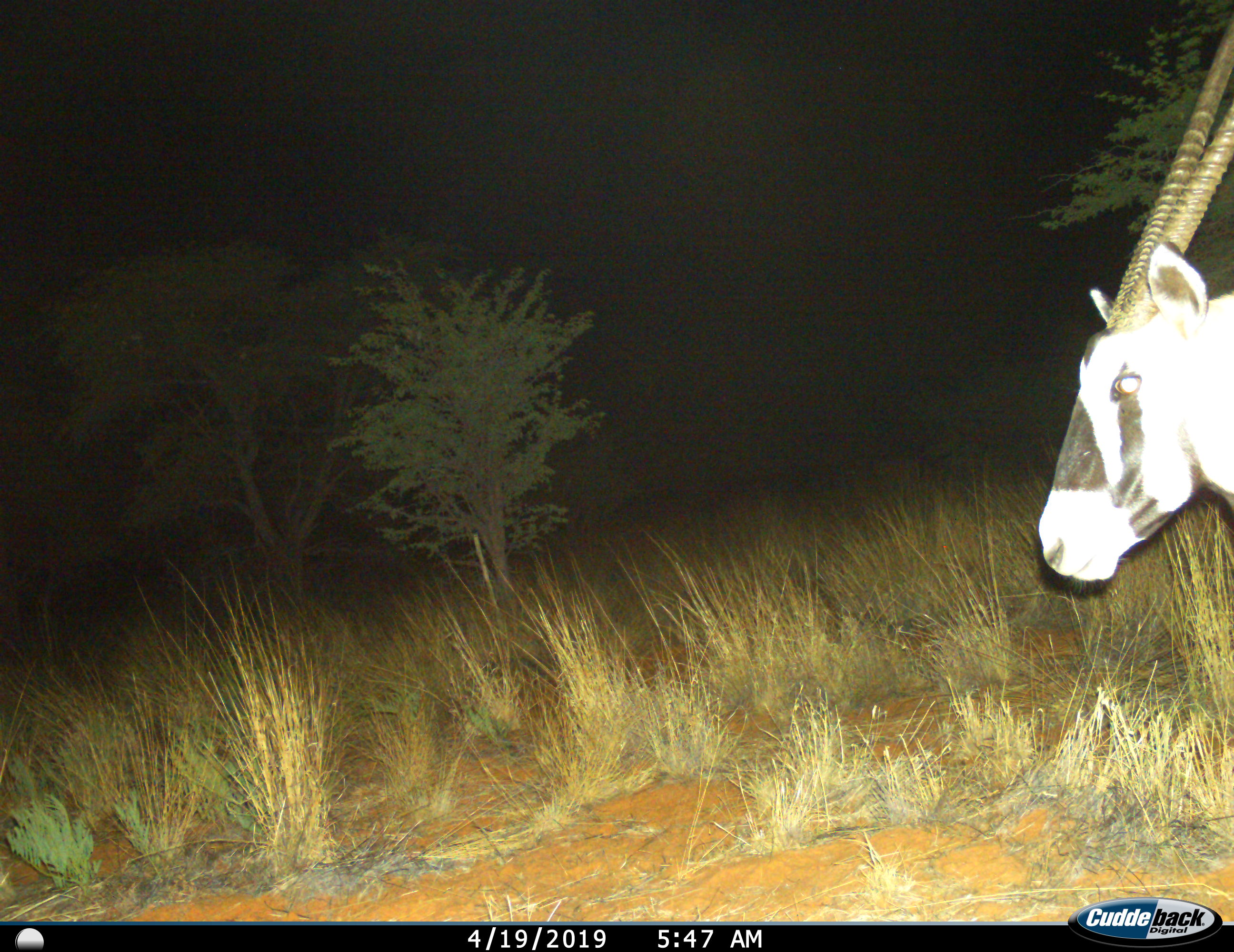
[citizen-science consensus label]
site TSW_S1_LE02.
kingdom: Animalia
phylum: Chordata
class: Mammalia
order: Artiodactyla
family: Bovidae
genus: Oryx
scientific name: Oryx gazella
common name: gemsbok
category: oryx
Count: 1.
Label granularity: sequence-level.